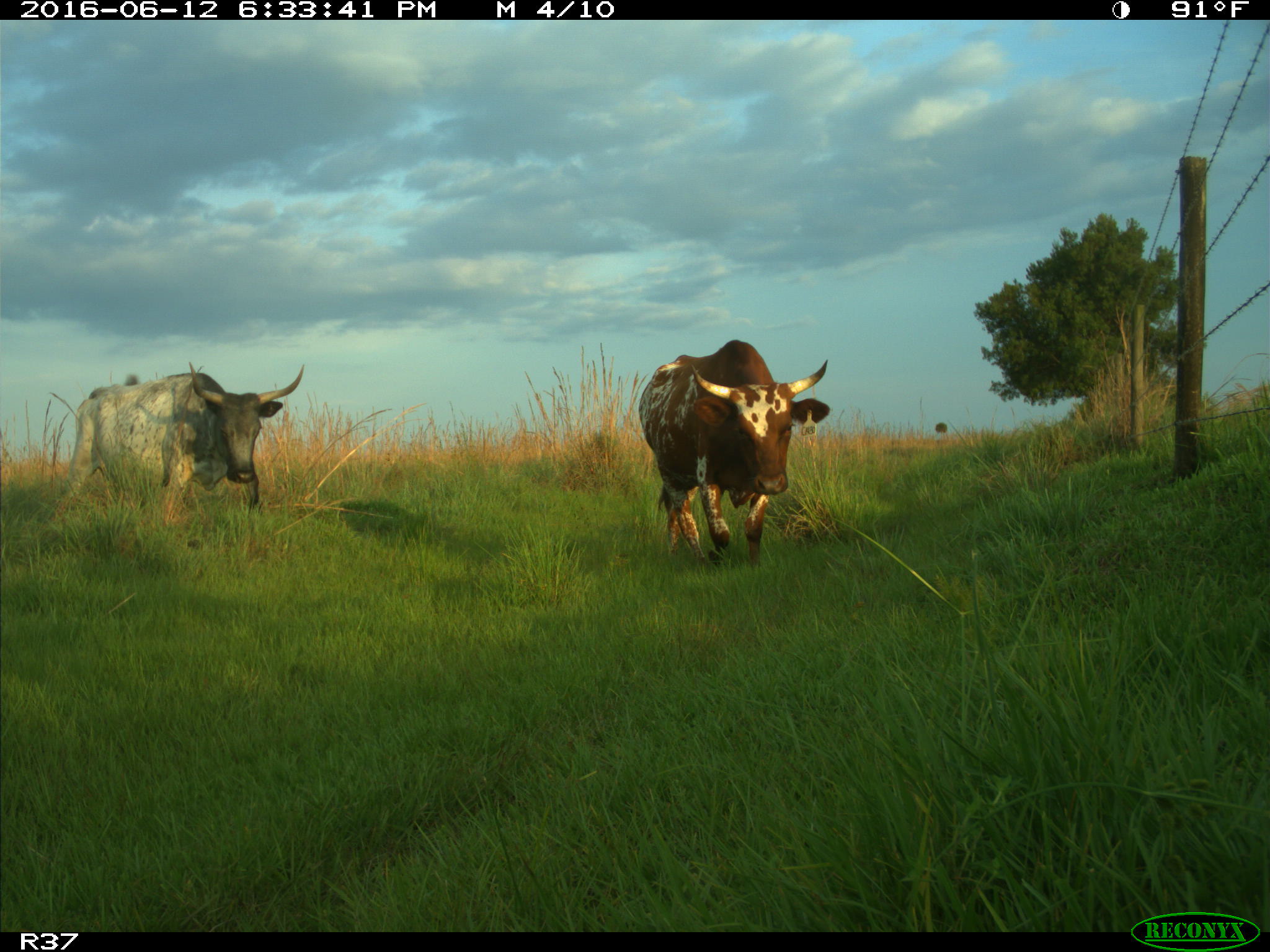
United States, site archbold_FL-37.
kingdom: Animalia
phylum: Chordata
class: Mammalia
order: Artiodactyla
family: Bovidae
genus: Bos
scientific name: Bos taurus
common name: domestic cow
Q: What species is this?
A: Bos taurus (domestic cow).